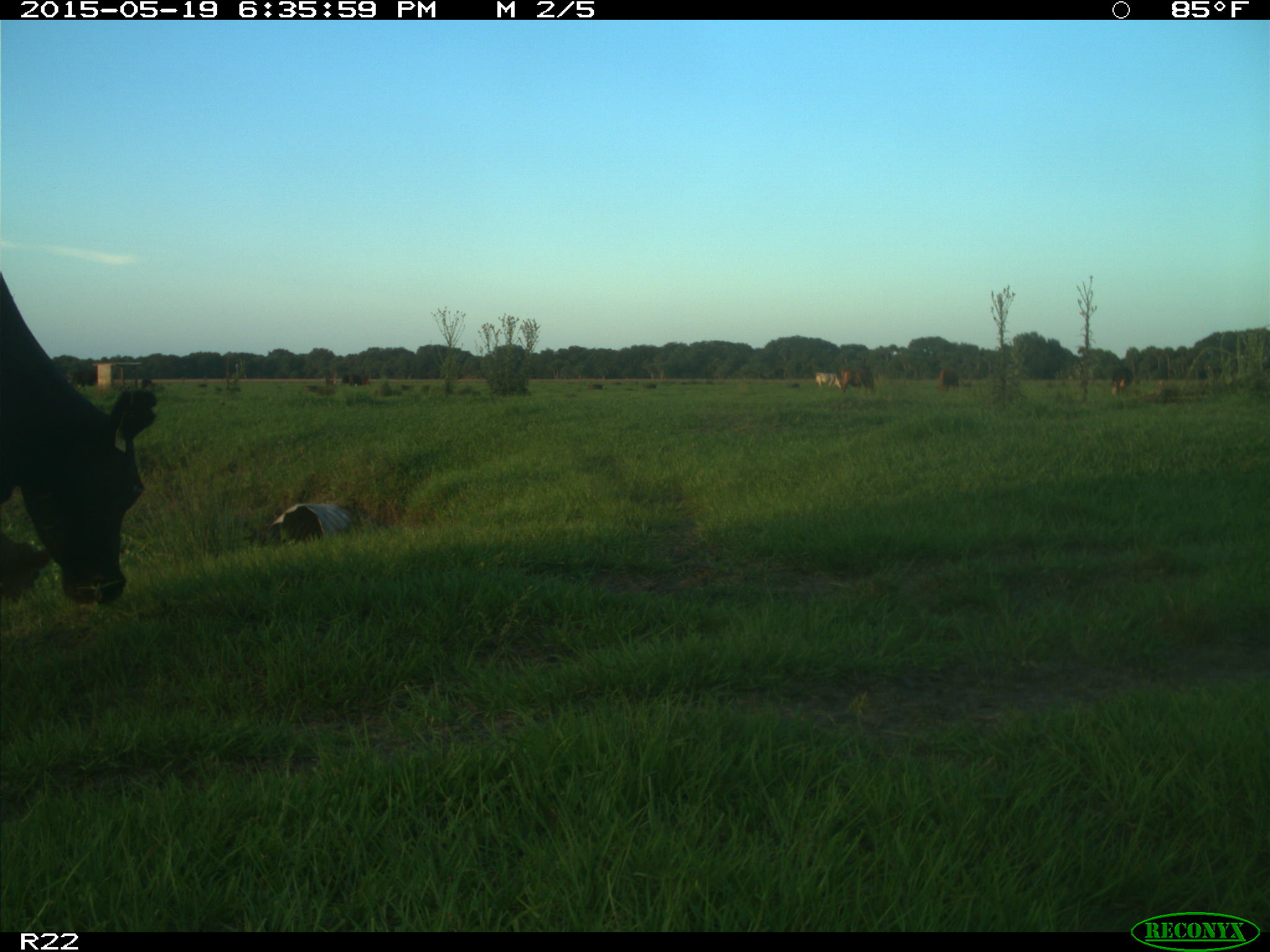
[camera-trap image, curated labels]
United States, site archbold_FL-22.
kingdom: Animalia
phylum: Chordata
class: Mammalia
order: Artiodactyla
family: Bovidae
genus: Bos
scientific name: Bos taurus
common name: domestic cow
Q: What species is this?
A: Bos taurus (domestic cow).